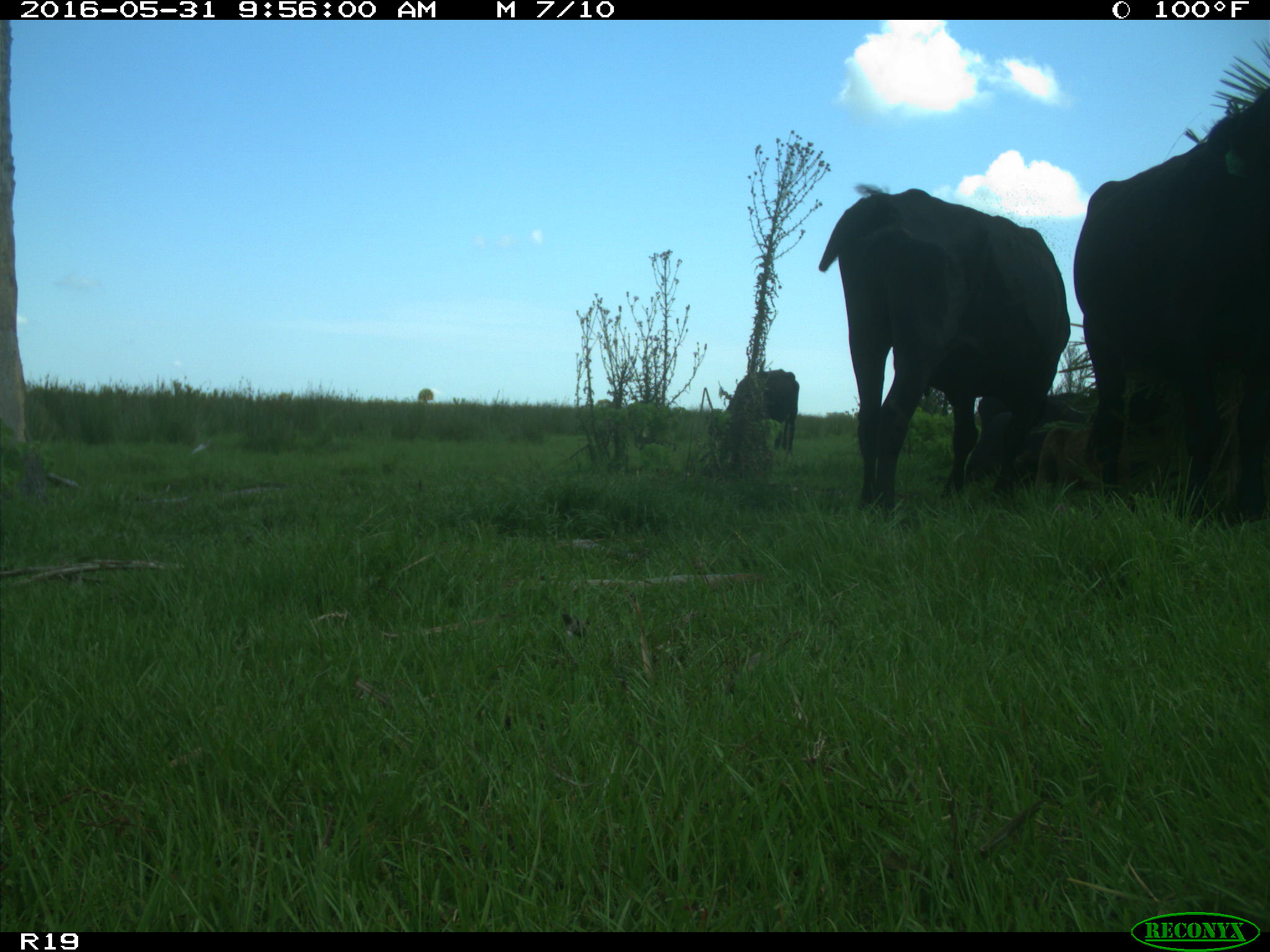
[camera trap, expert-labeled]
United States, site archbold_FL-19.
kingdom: Animalia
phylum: Chordata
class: Mammalia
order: Artiodactyla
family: Bovidae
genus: Bos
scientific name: Bos taurus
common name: domestic cow